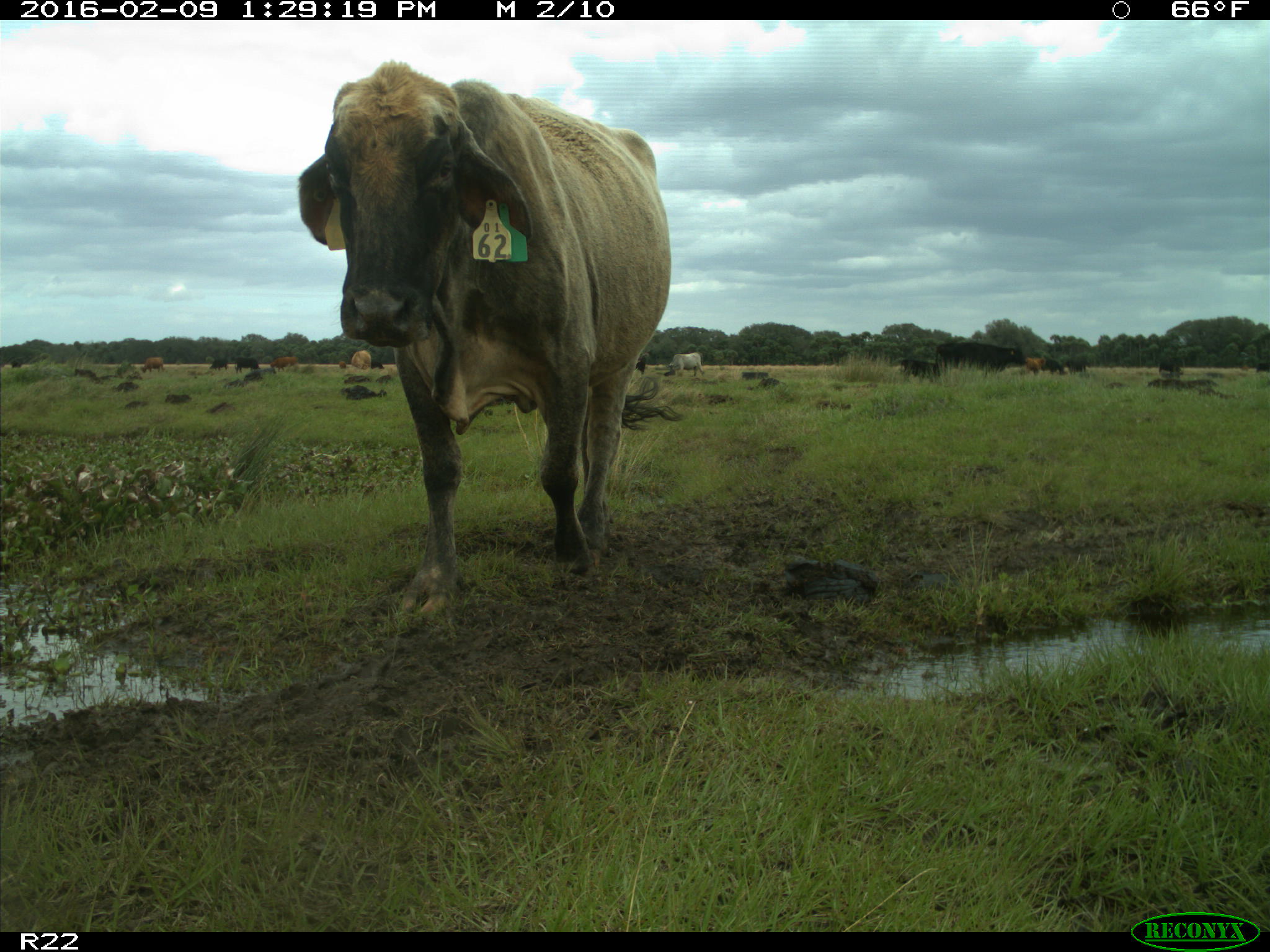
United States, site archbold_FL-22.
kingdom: Animalia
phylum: Chordata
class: Mammalia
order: Artiodactyla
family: Bovidae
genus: Bos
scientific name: Bos taurus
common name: domestic cow